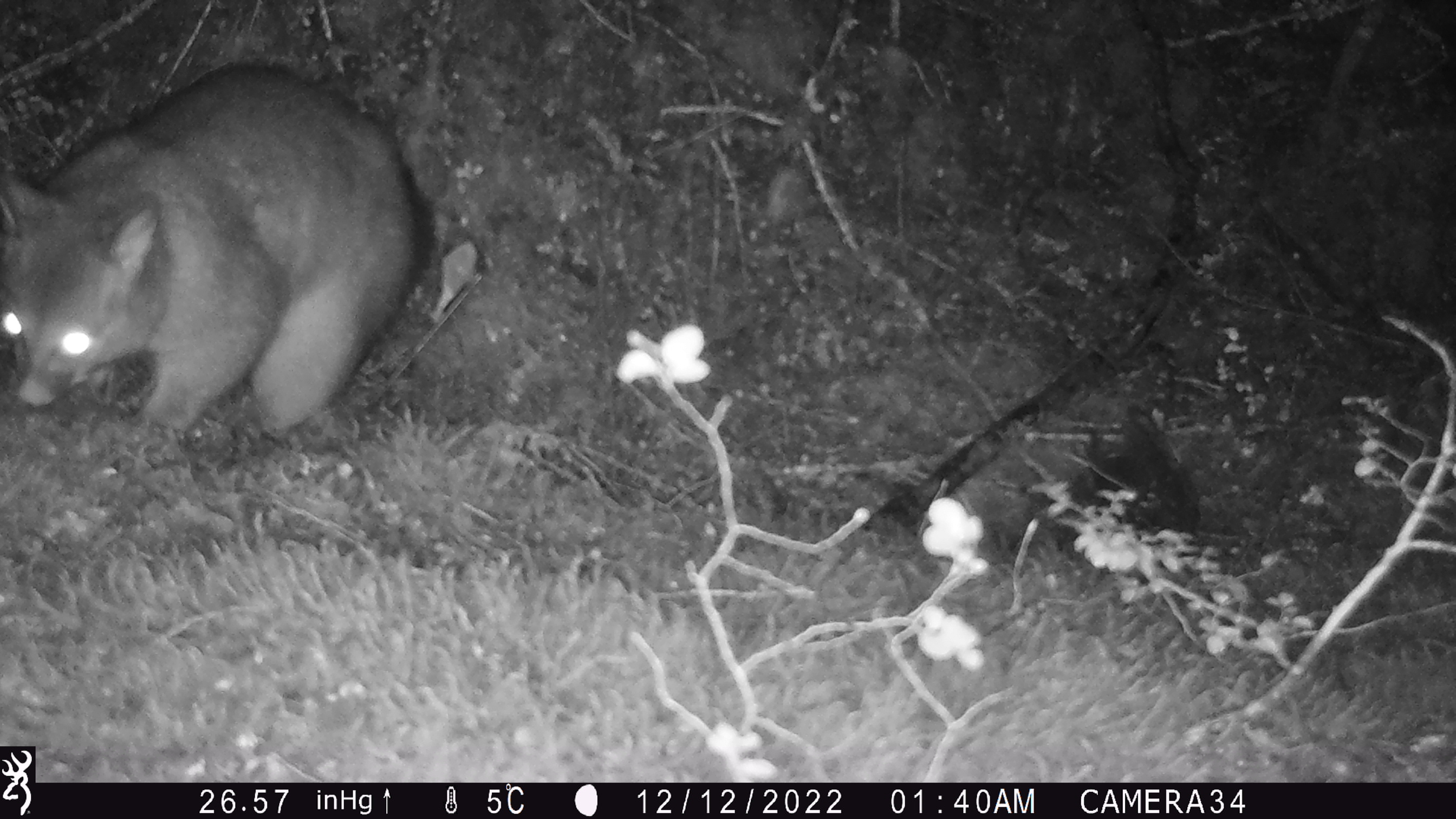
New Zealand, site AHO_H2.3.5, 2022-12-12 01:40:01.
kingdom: Animalia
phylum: Chordata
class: Mammalia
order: Diprotodontia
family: Phalangeridae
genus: Trichosurus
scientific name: Trichosurus vulpecula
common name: common brushtail possum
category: possum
Possum (common brushtail possum) (Trichosurus vulpecula).